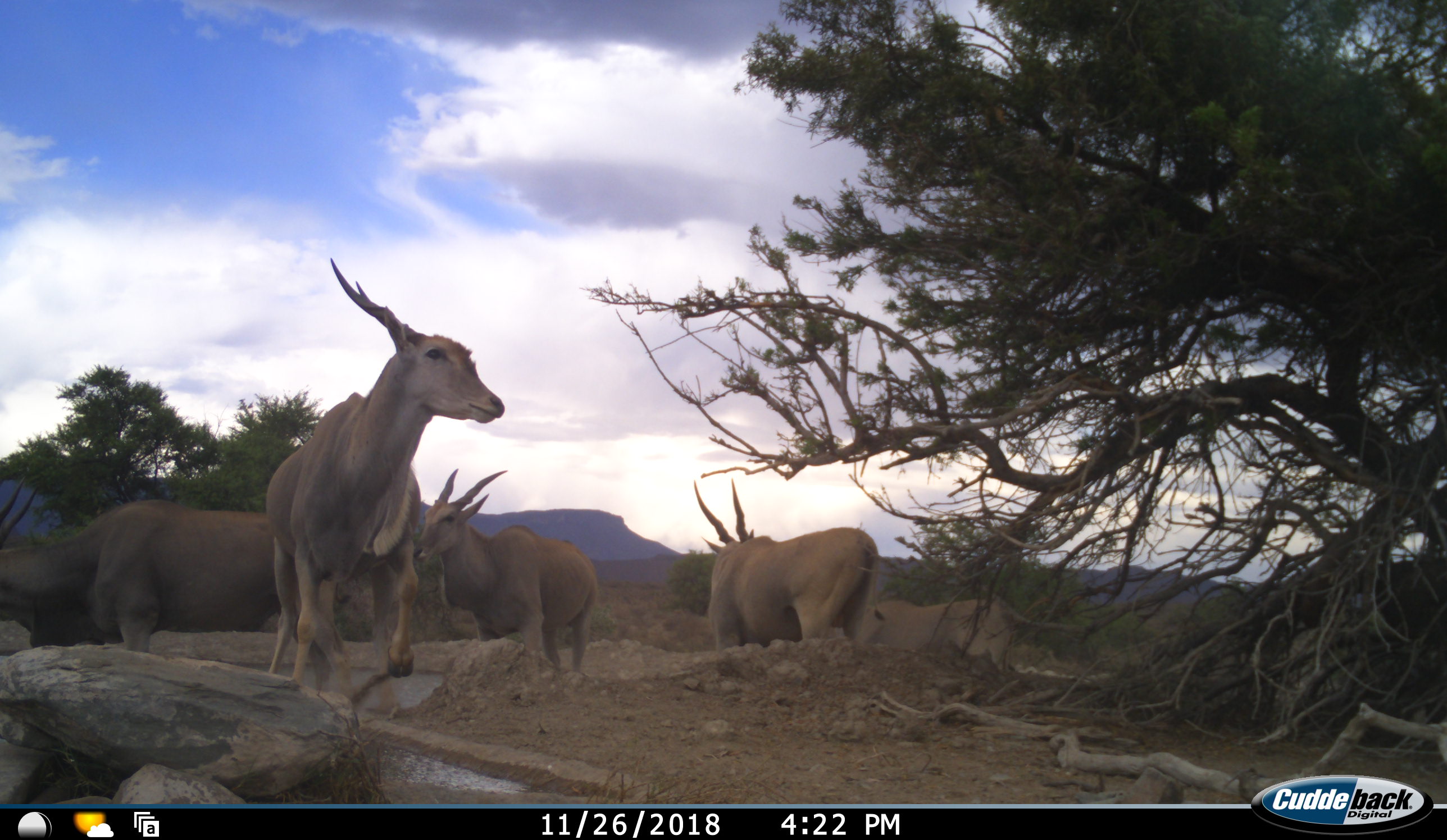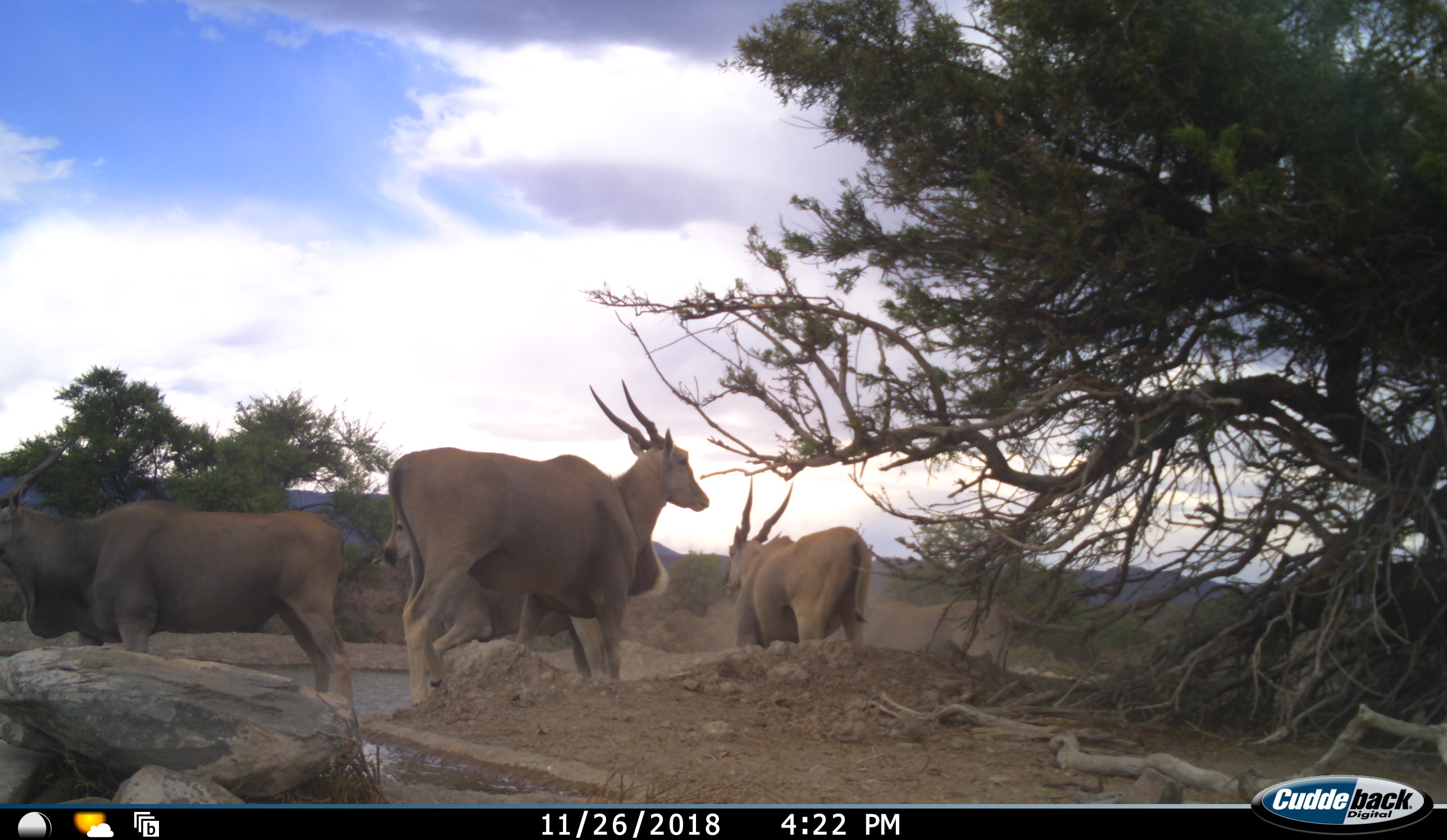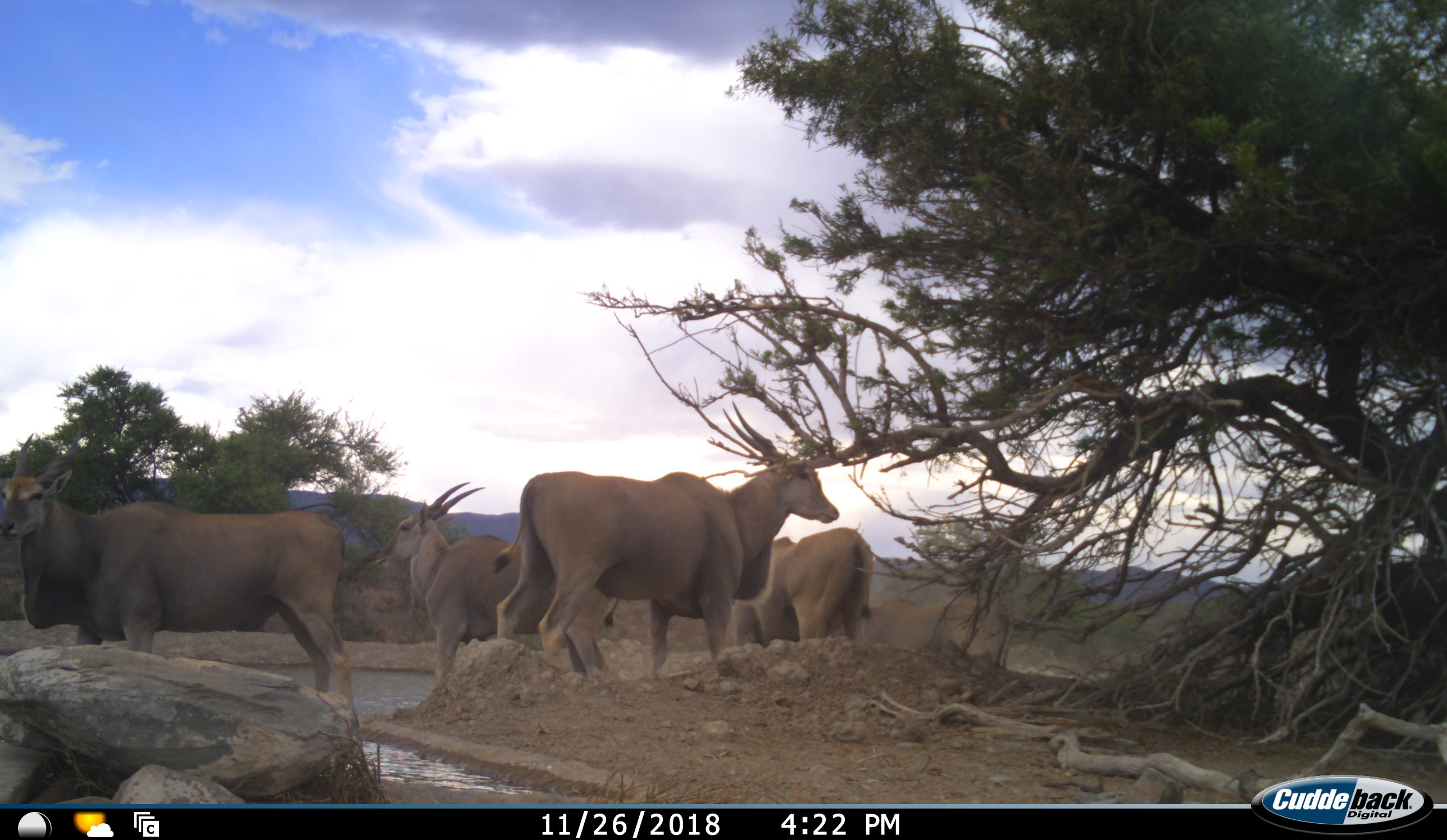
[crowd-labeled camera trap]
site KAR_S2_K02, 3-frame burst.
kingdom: Animalia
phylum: Chordata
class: Mammalia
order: Artiodactyla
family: Bovidae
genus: Tragelaphus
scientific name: Tragelaphus oryx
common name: eland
Eland (Tragelaphus oryx), count 5. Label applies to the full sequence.